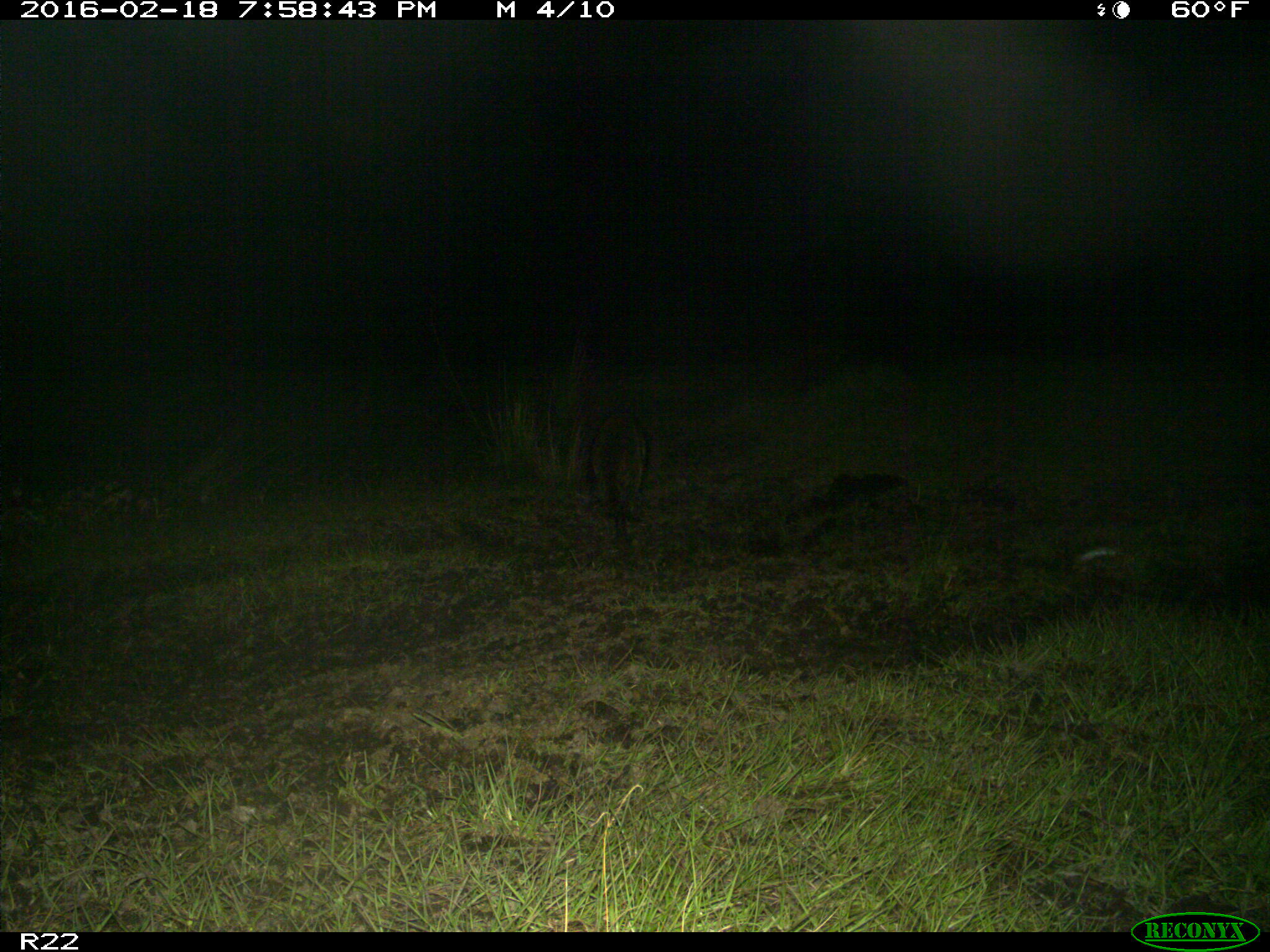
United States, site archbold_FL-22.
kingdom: Animalia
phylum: Chordata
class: Mammalia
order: Carnivora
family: Procyonidae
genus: Procyon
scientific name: Procyon lotor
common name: common raccoon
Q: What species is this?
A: Procyon lotor (common raccoon).